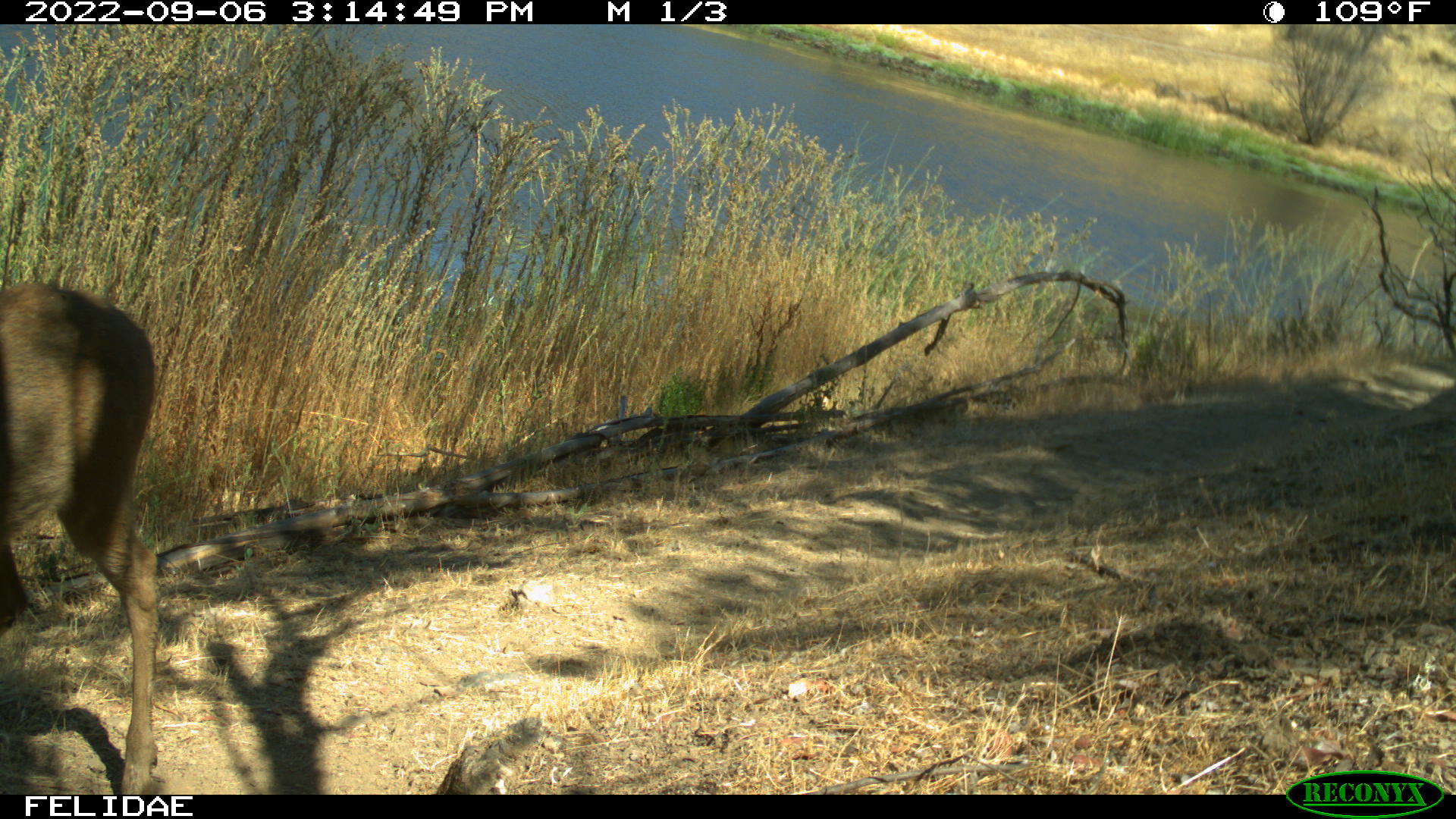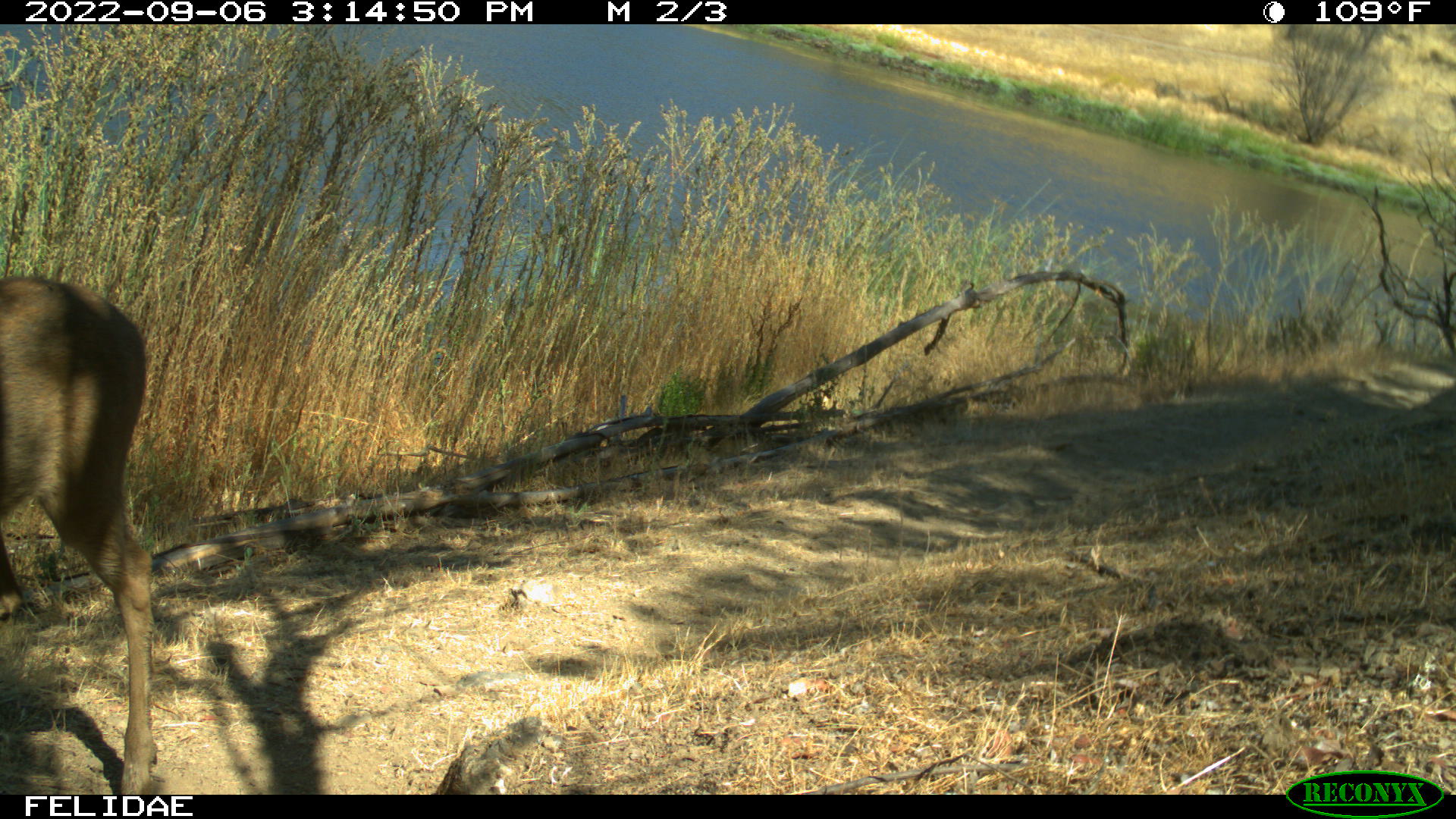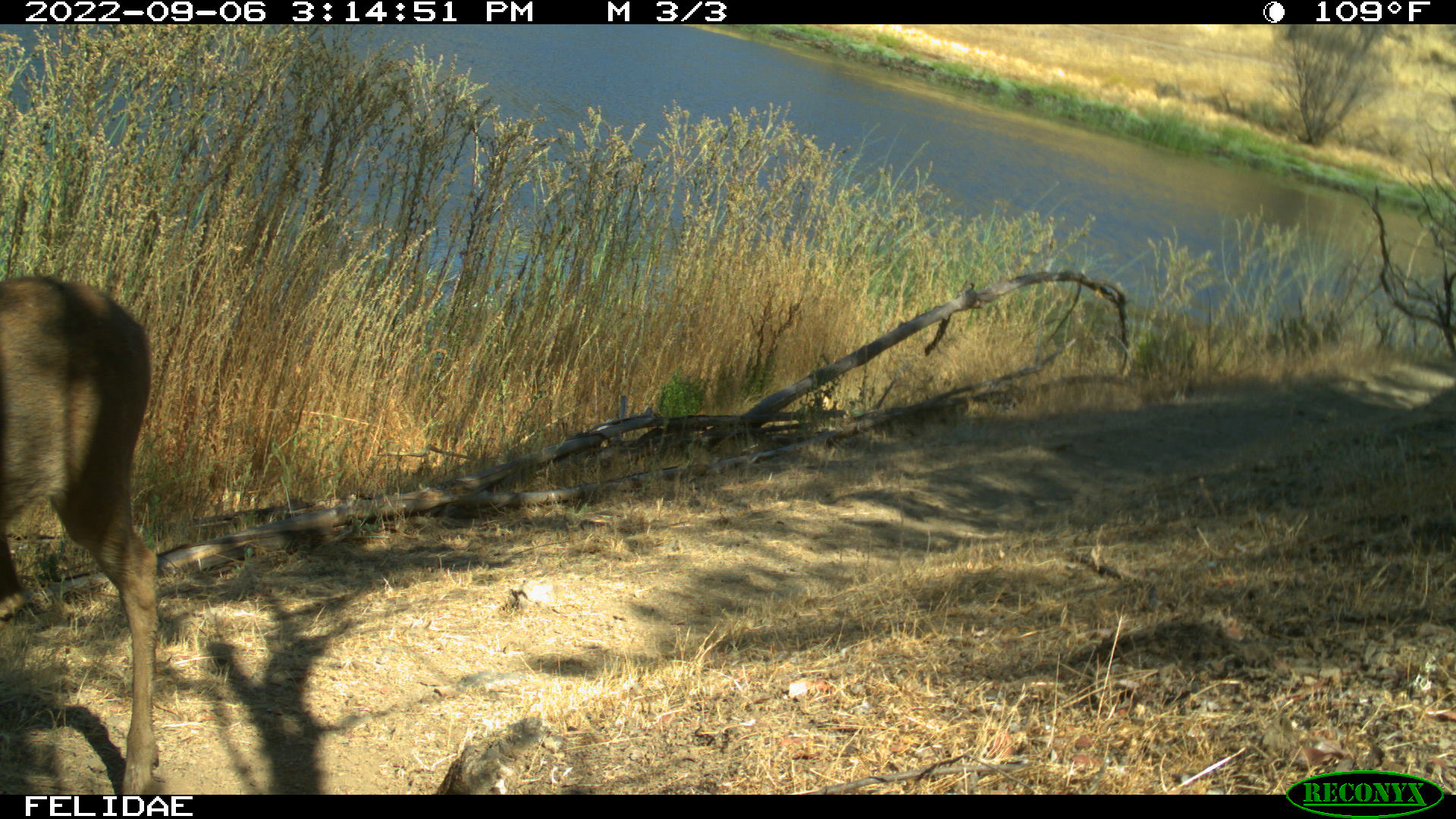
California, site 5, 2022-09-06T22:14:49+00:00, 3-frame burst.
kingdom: Animalia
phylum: Chordata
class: Mammalia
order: Artiodactyla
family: Cervidae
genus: Odocoileus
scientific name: Odocoileus hemionus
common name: mule deer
Mule deer (Odocoileus hemionus).